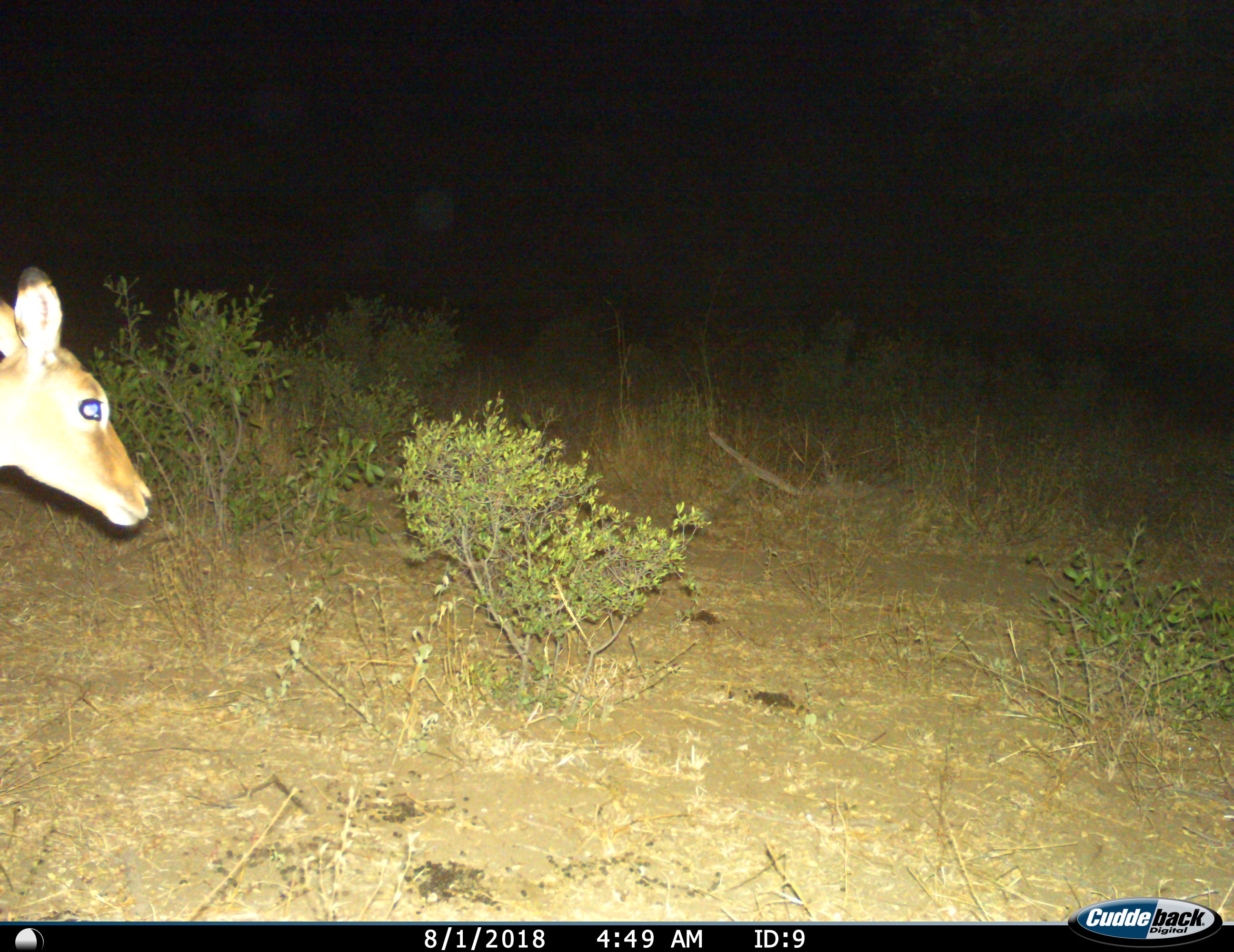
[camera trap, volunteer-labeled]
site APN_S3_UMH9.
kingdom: Animalia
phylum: Chordata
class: Mammalia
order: Artiodactyla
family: Bovidae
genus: Aepyceros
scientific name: Aepyceros melampus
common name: impala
Impala (Aepyceros melampus), count 1. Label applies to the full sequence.